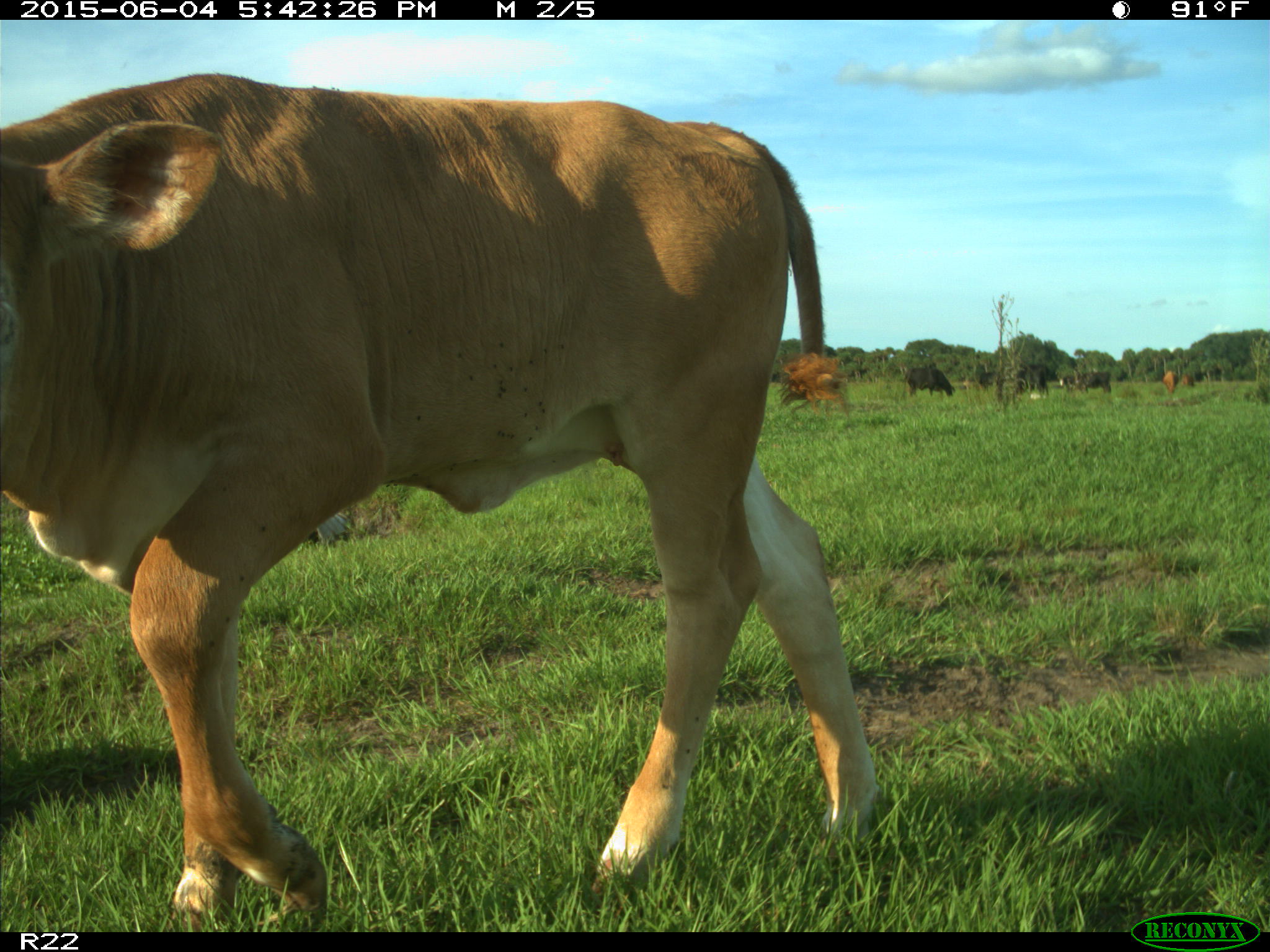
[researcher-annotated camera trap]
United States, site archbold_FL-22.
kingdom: Animalia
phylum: Chordata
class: Mammalia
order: Artiodactyla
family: Bovidae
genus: Bos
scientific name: Bos taurus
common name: domestic cow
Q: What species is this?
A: Bos taurus (domestic cow).